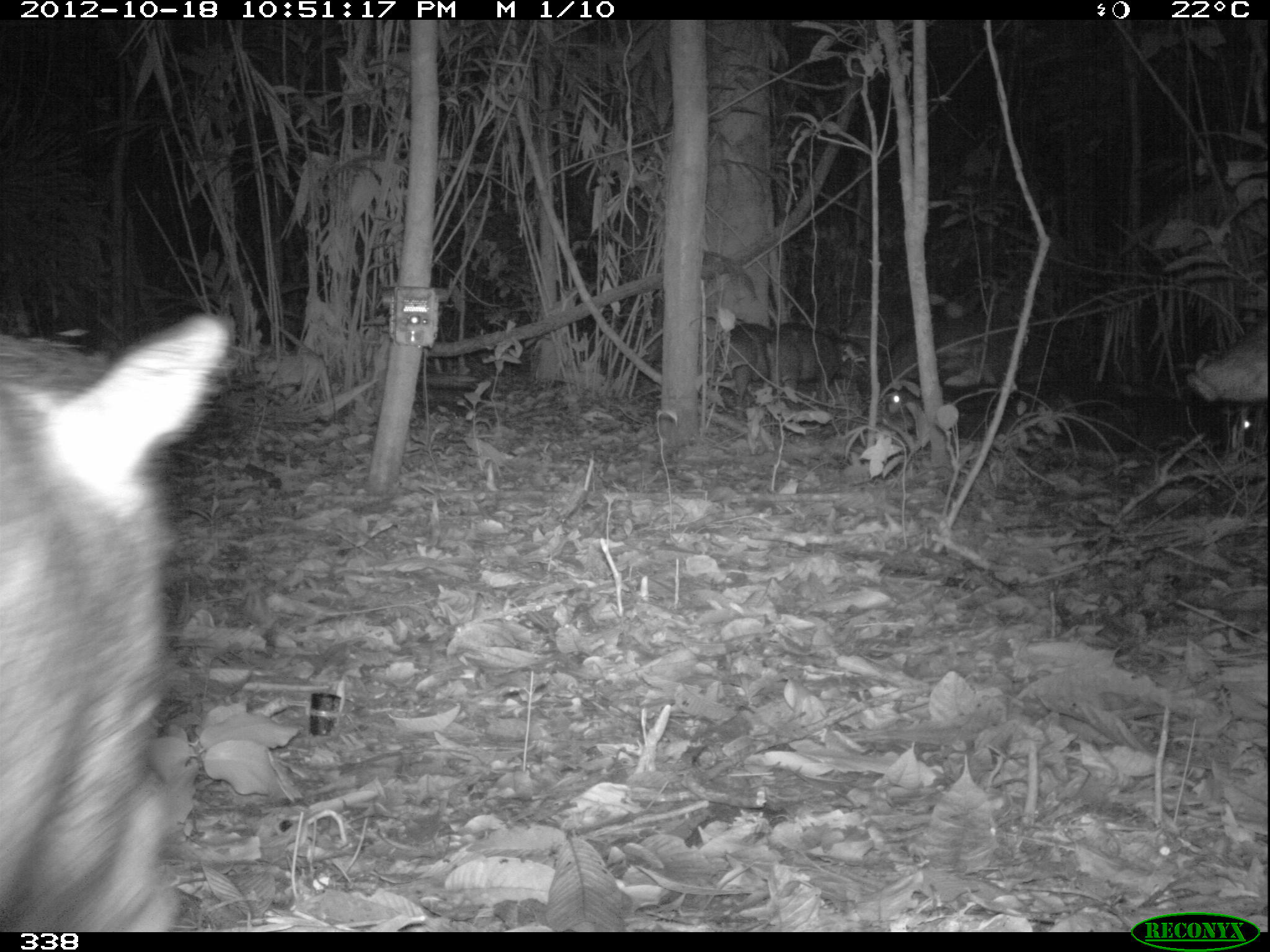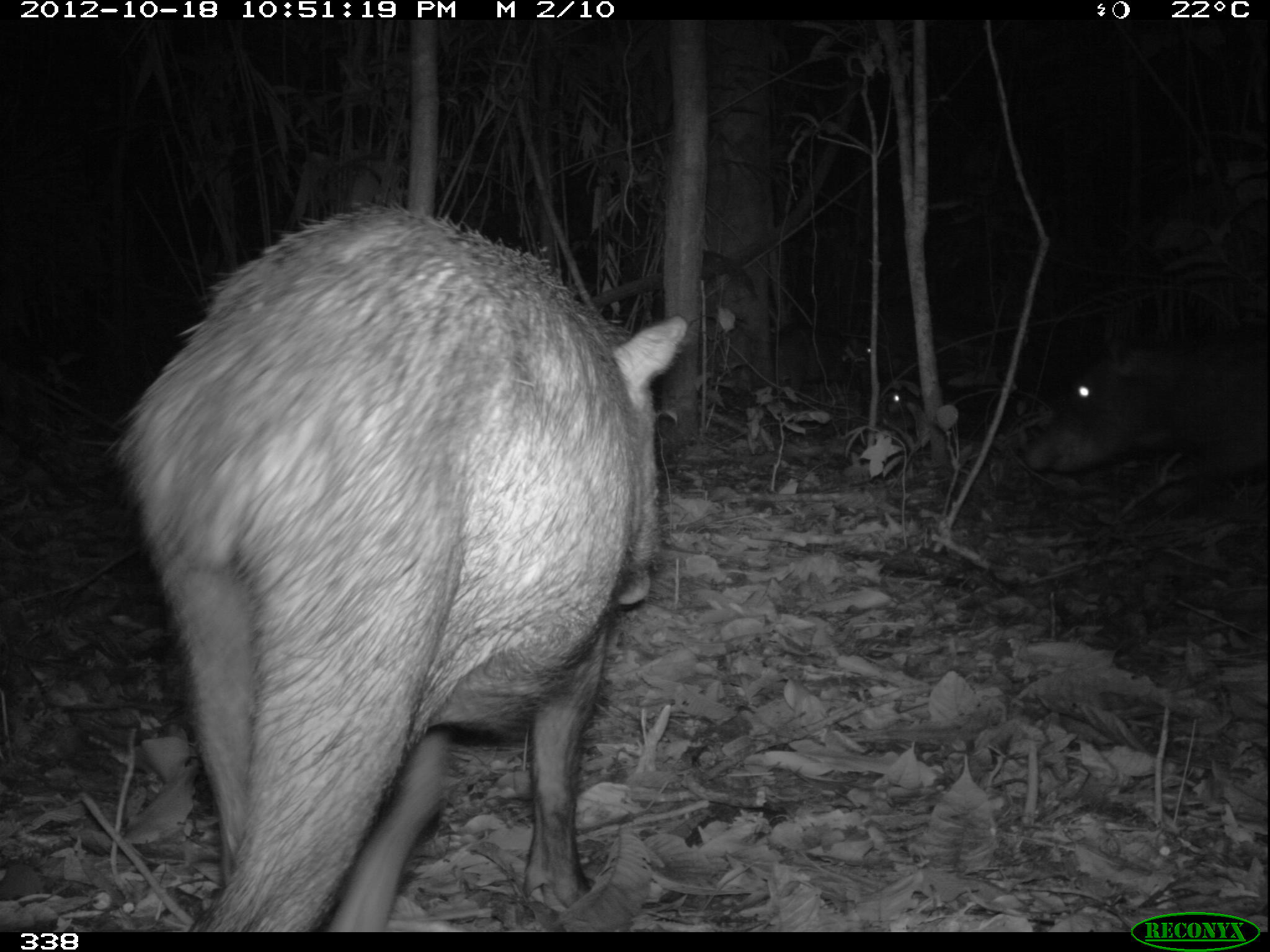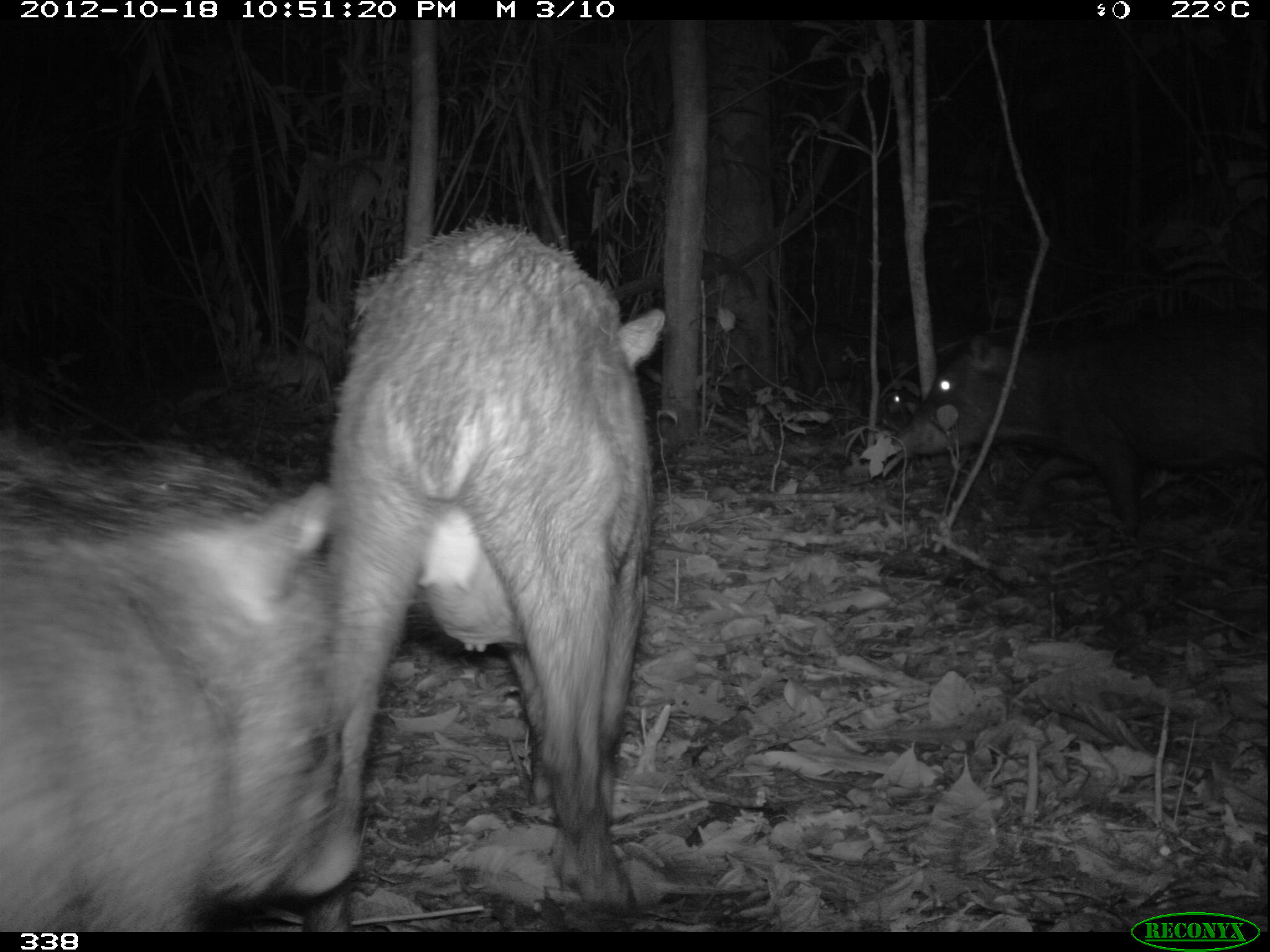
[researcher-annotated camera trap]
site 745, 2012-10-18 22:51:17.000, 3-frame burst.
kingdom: Animalia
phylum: Chordata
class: Mammalia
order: Artiodactyla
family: Tayassuidae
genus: Tayassu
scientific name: Tayassu pecari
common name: white-lipped peccary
Tayassu pecari (white-lipped peccary).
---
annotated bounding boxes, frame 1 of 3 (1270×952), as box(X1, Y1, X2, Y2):
tayassu pecari: box(0, 310, 236, 933); box(868, 322, 1028, 435); box(773, 320, 875, 411); box(700, 320, 804, 408); box(1185, 310, 1270, 406)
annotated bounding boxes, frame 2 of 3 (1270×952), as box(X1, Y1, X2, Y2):
tayassu pecari: box(108, 196, 684, 932); box(1015, 321, 1267, 494); box(771, 324, 875, 395); box(882, 373, 965, 445)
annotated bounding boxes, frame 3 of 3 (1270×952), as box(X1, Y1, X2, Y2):
tayassu pecari: box(323, 214, 670, 909); box(0, 417, 373, 929); box(889, 303, 1261, 542); box(795, 328, 890, 406)